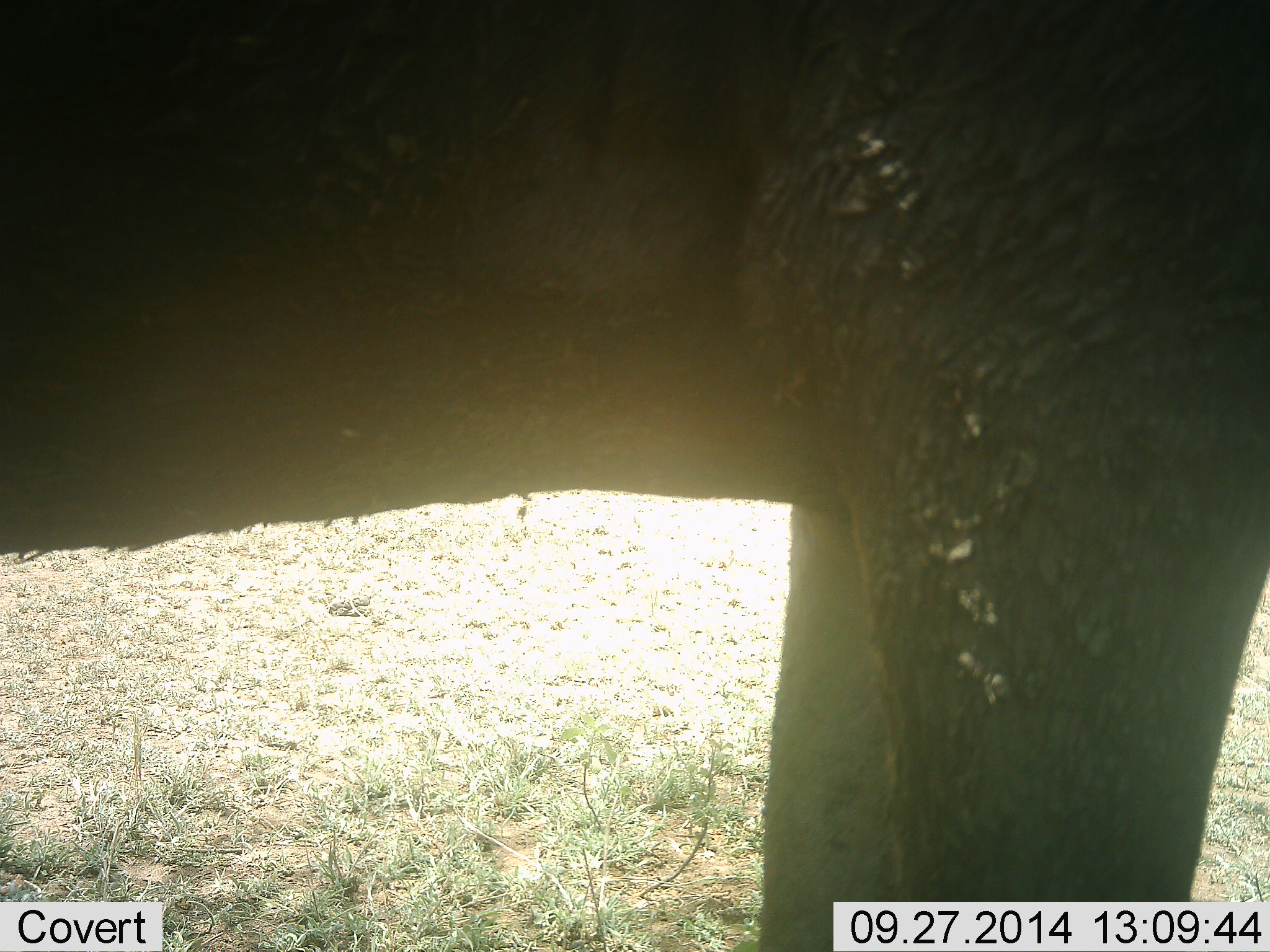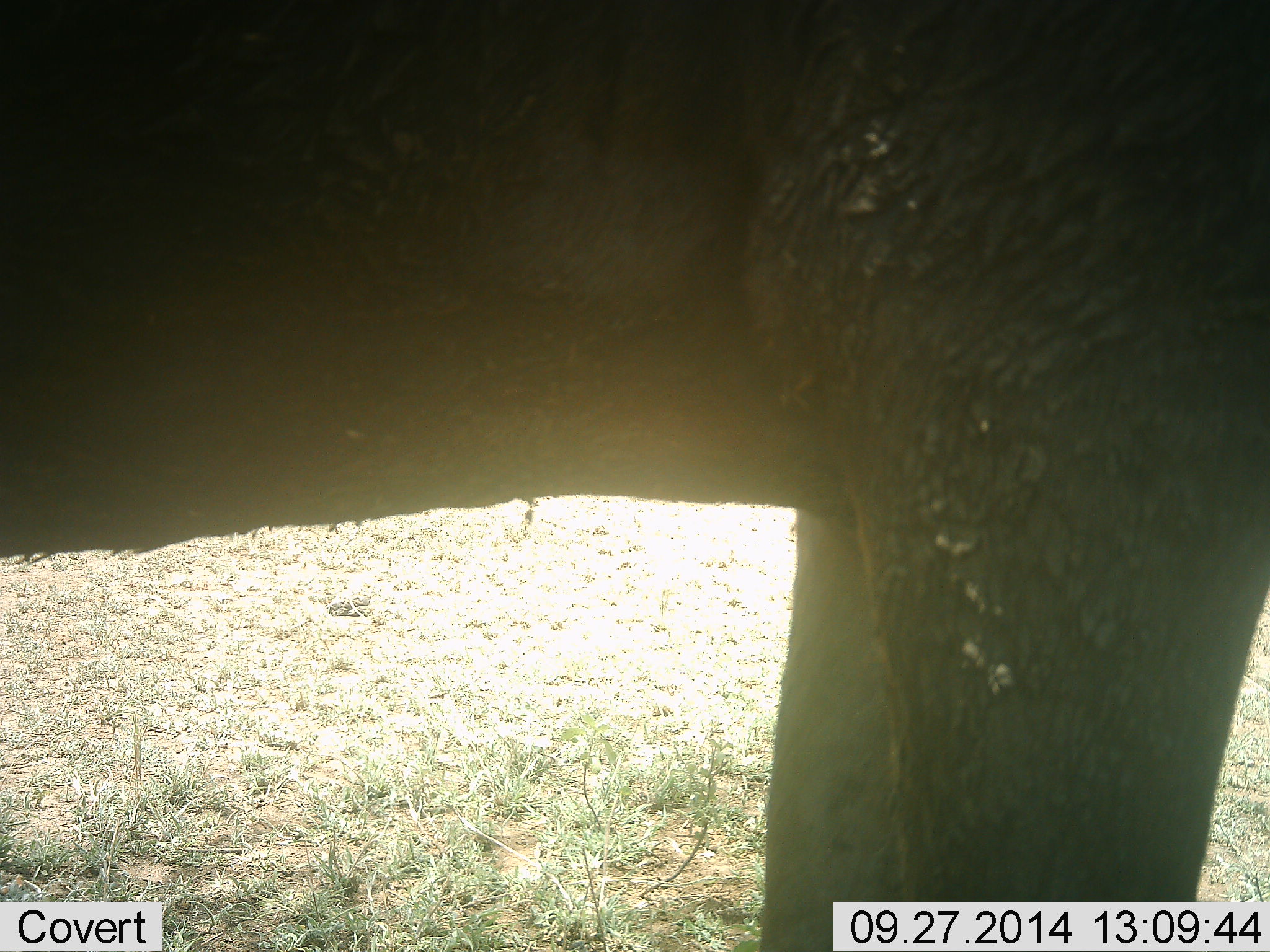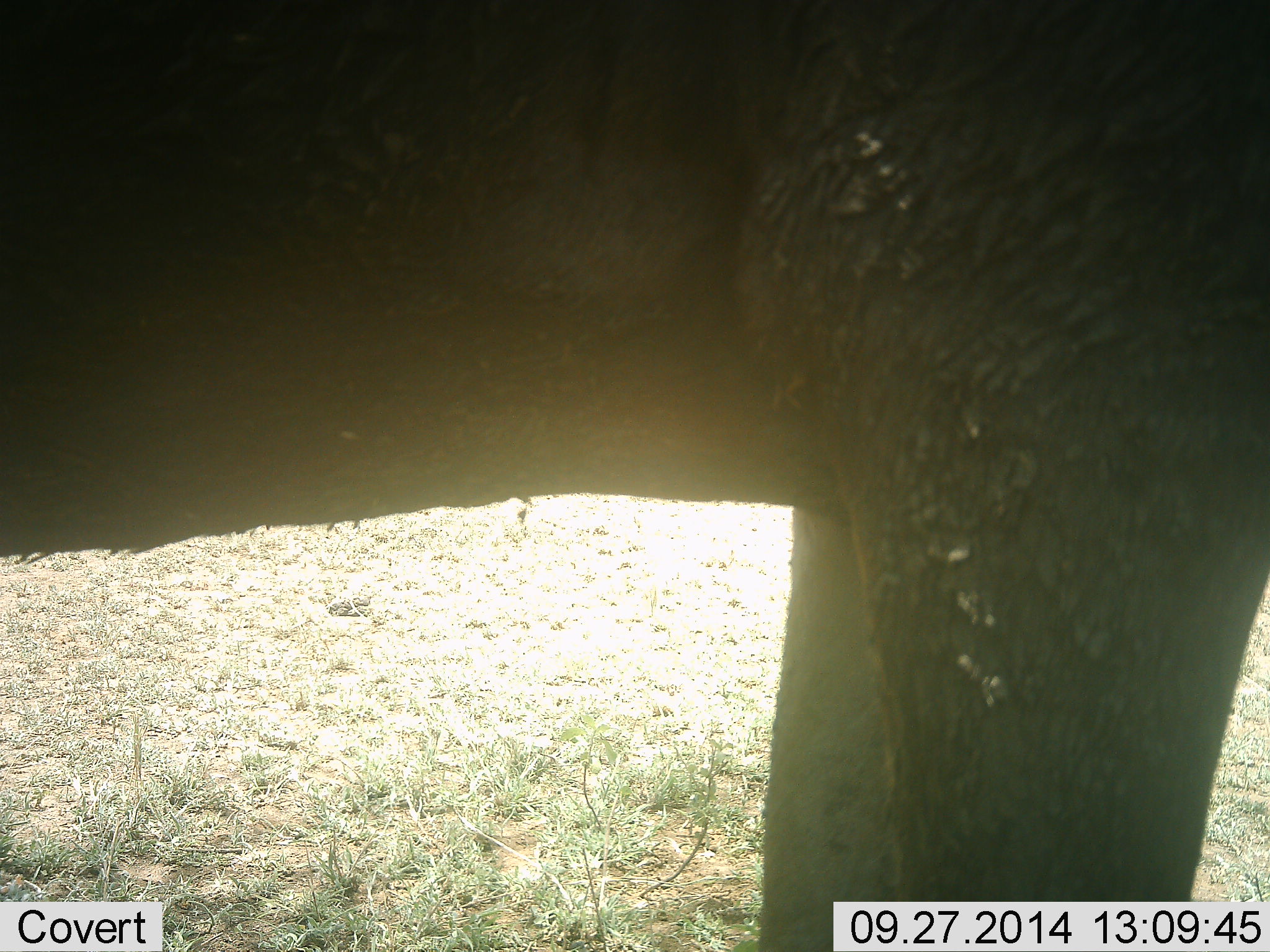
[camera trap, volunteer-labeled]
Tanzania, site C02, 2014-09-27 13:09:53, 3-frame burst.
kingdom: Animalia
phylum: Chordata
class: Mammalia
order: Proboscidea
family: Elephantidae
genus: Loxodonta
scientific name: Loxodonta africana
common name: african bush elephant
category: elephant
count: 1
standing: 100%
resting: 0%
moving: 0%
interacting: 0%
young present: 0%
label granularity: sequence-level